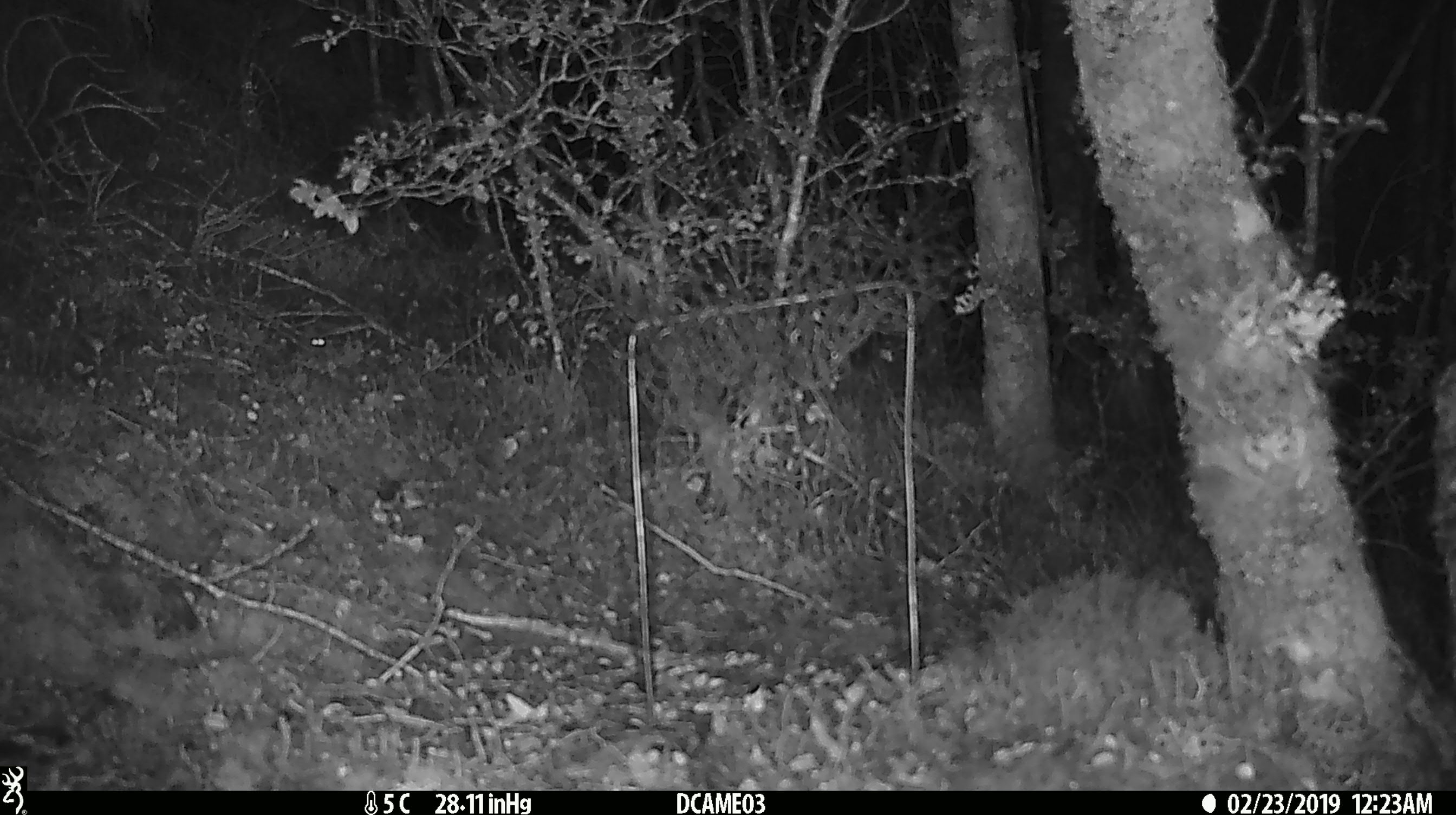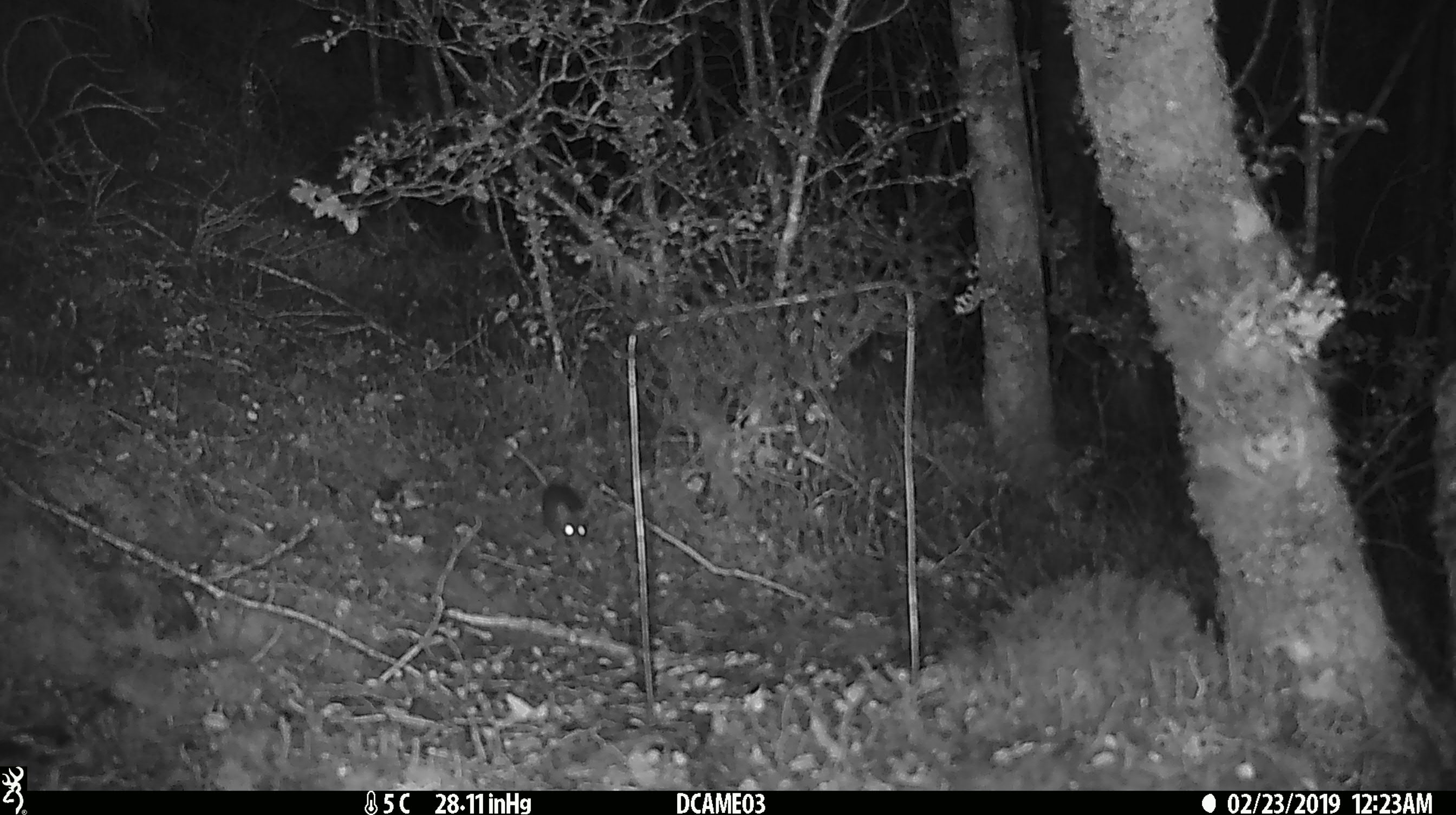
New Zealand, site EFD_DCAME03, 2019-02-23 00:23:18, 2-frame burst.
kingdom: Animalia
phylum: Chordata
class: Mammalia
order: Rodentia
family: Muridae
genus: Mus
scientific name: Mus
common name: mouse